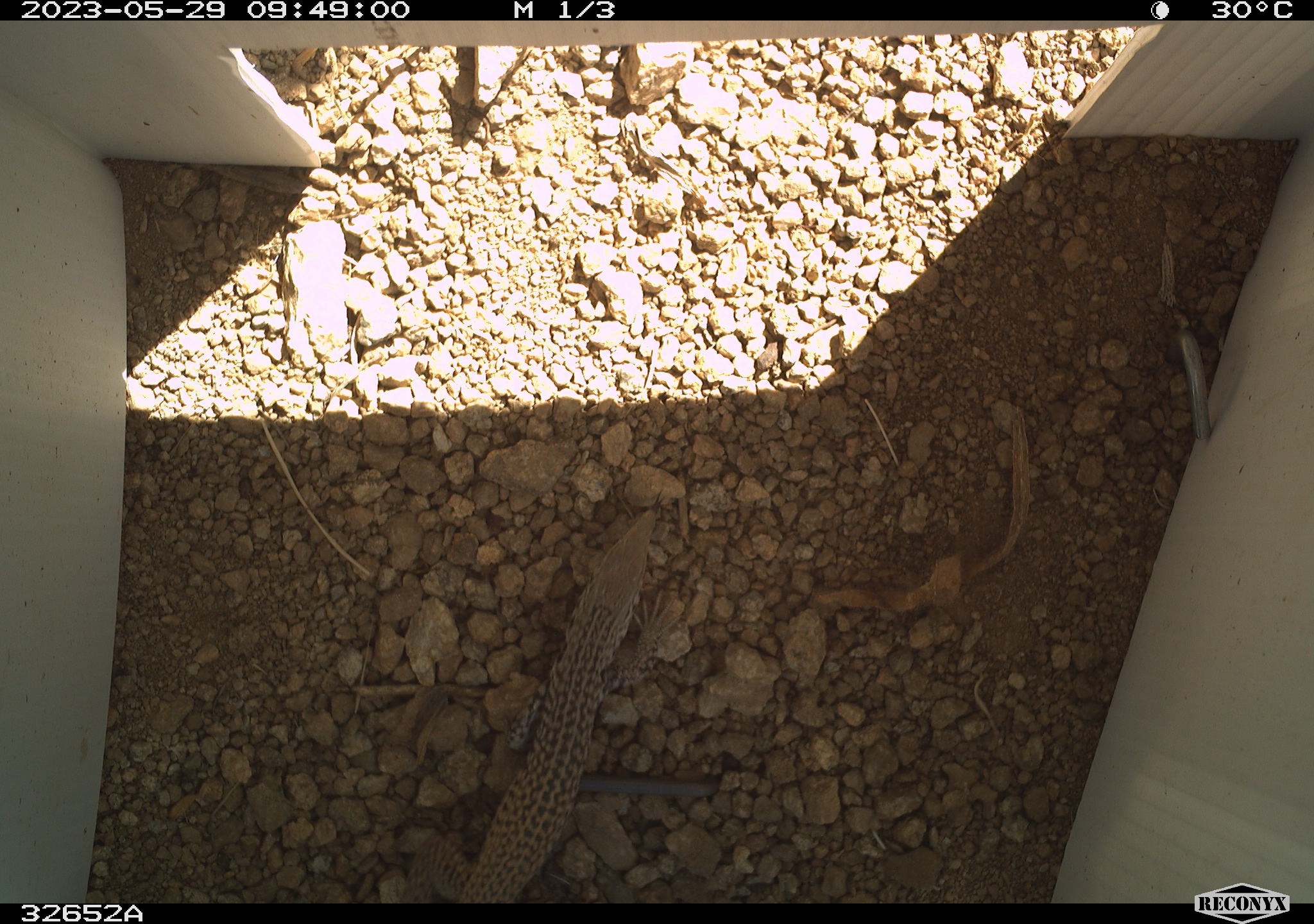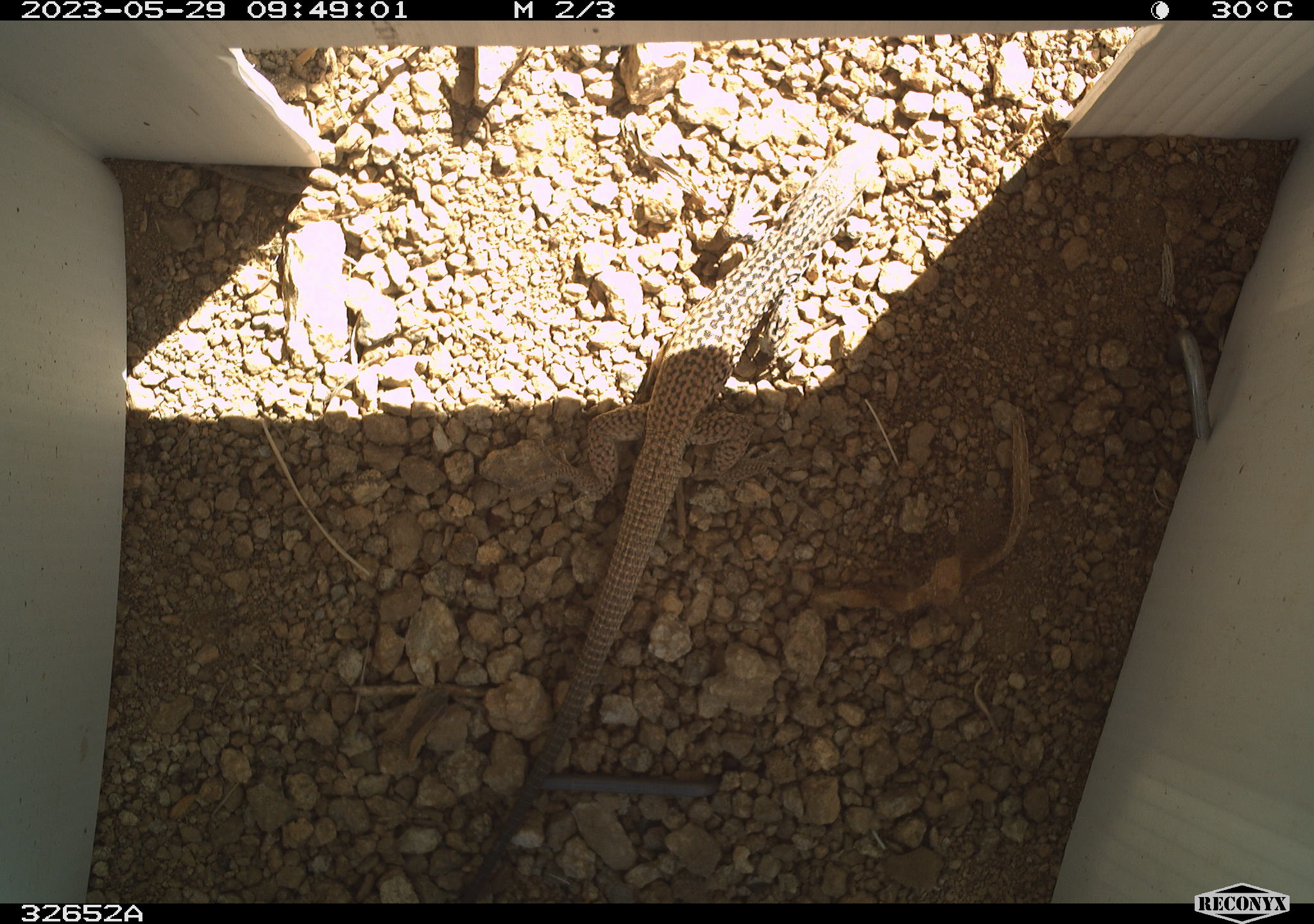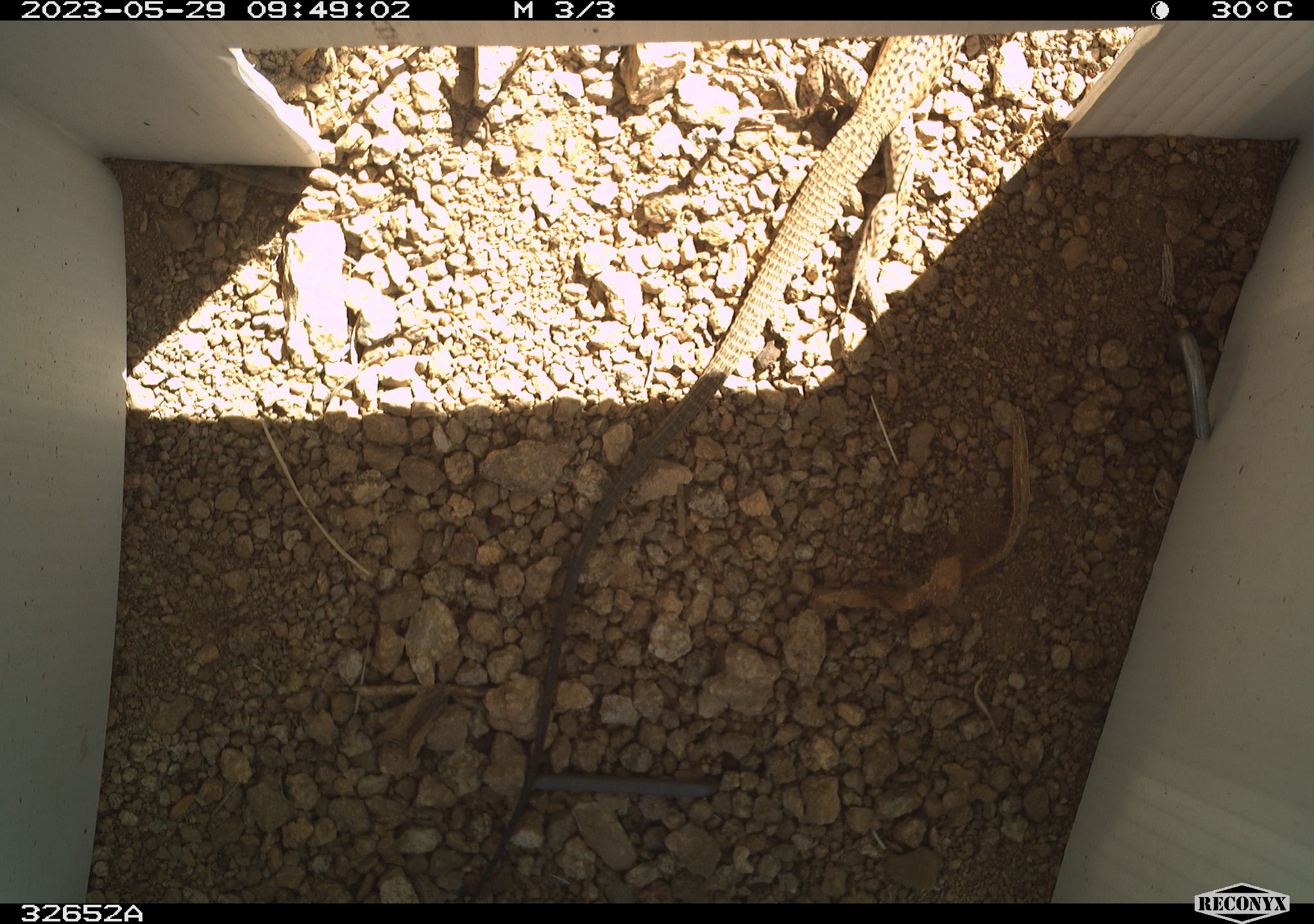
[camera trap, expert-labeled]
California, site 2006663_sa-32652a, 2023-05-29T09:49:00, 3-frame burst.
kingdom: Animalia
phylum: Chordata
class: Reptilia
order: Squamata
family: Teiidae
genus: Aspidoscelis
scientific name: Aspidoscelis tigris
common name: western whiptail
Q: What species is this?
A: Western whiptail (Aspidoscelis tigris).